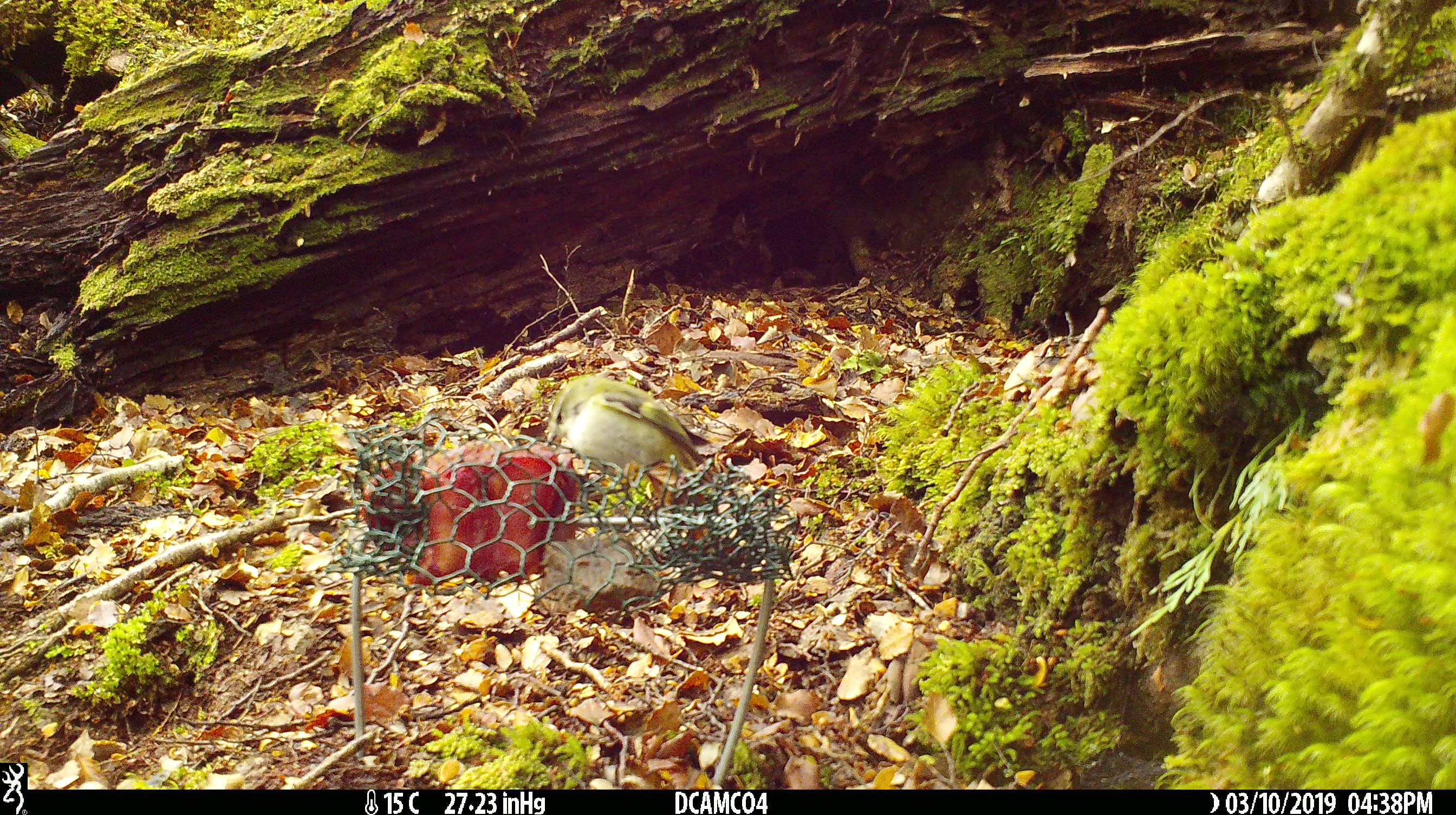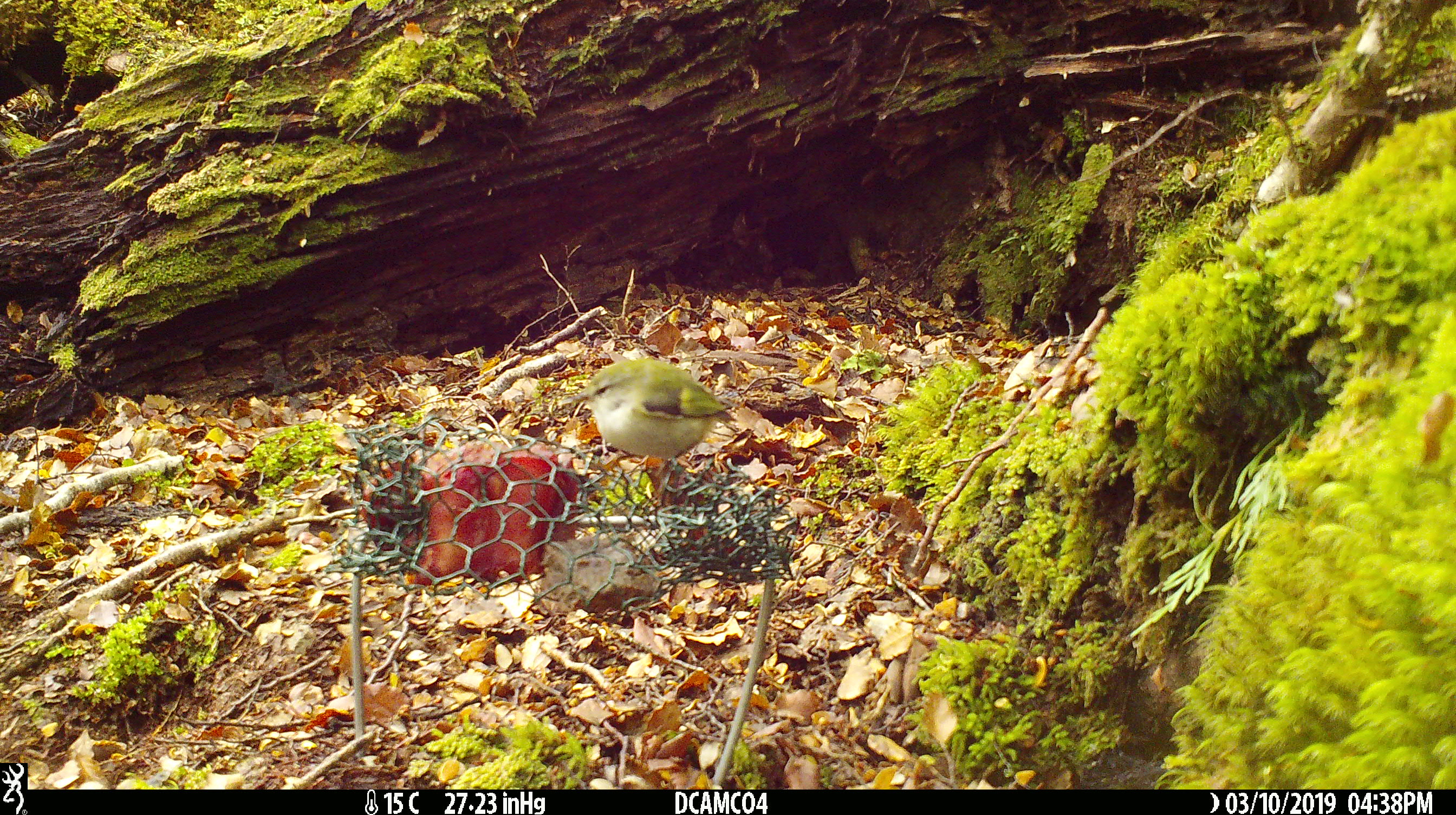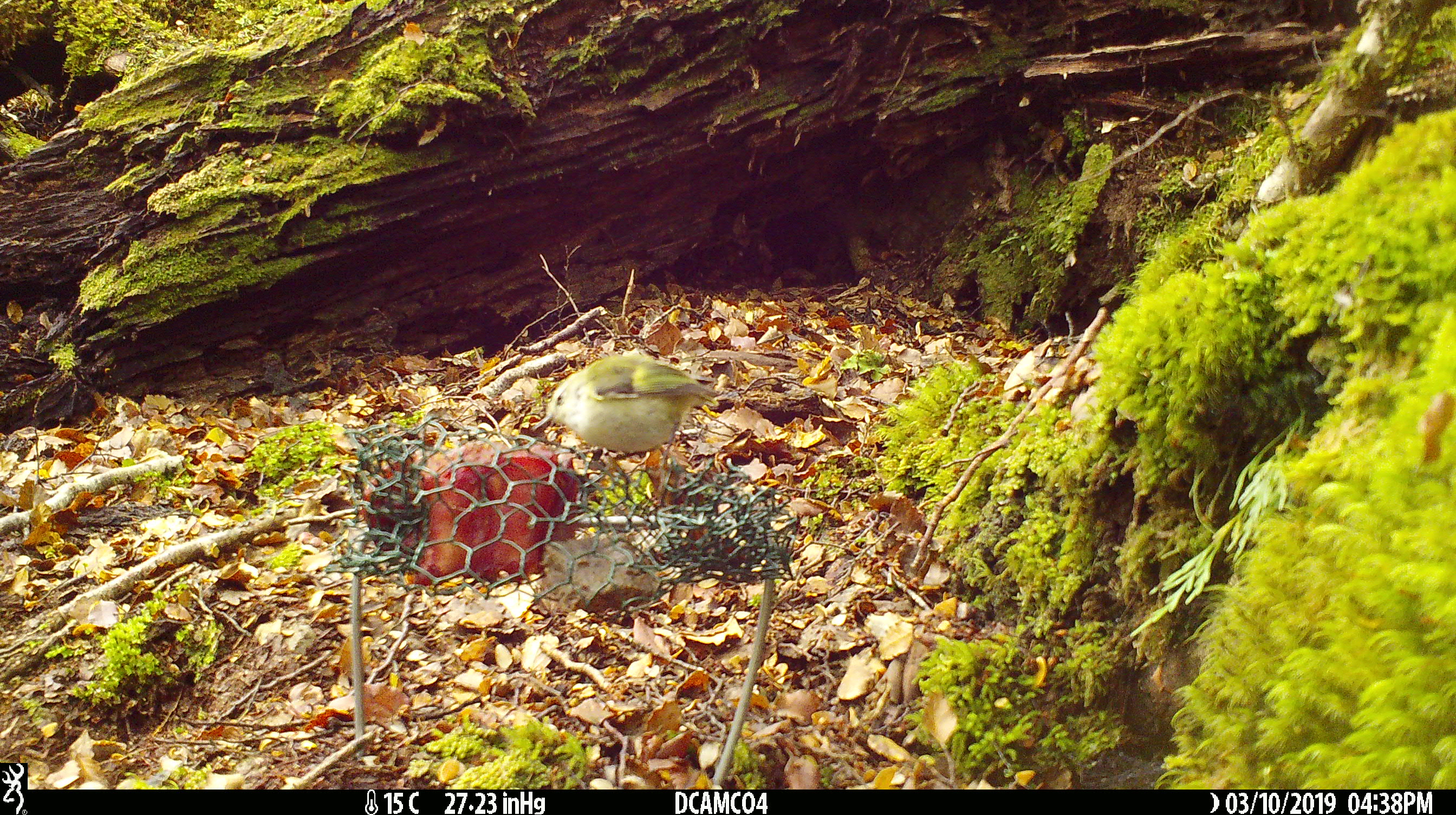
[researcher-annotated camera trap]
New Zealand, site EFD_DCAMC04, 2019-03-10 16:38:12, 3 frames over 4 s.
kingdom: Animalia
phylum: Chordata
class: Aves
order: Passeriformes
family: Acanthisittidae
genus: Acanthisitta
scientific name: Acanthisitta chloris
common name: rifleman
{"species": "rifleman (Acanthisitta chloris)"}